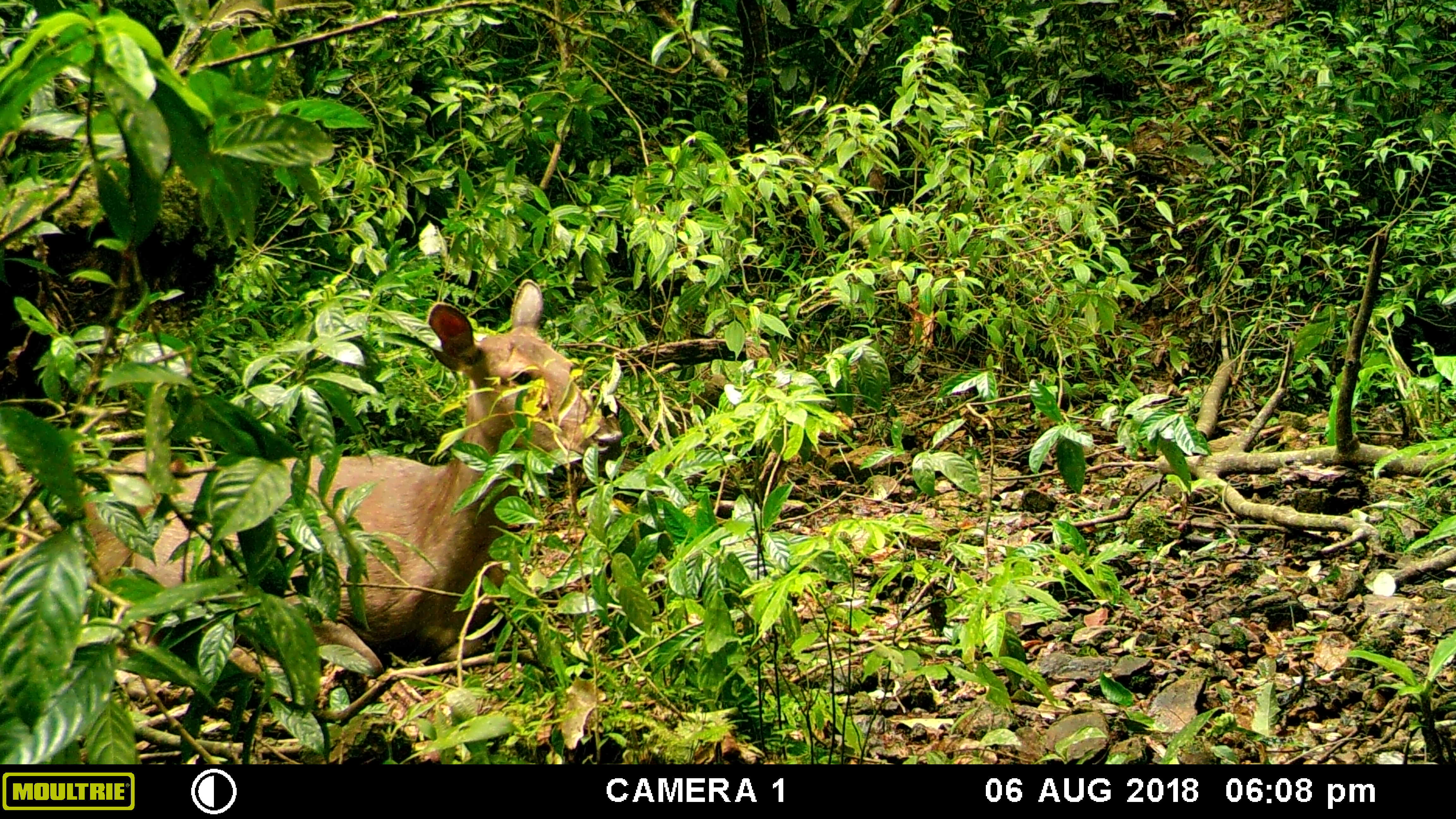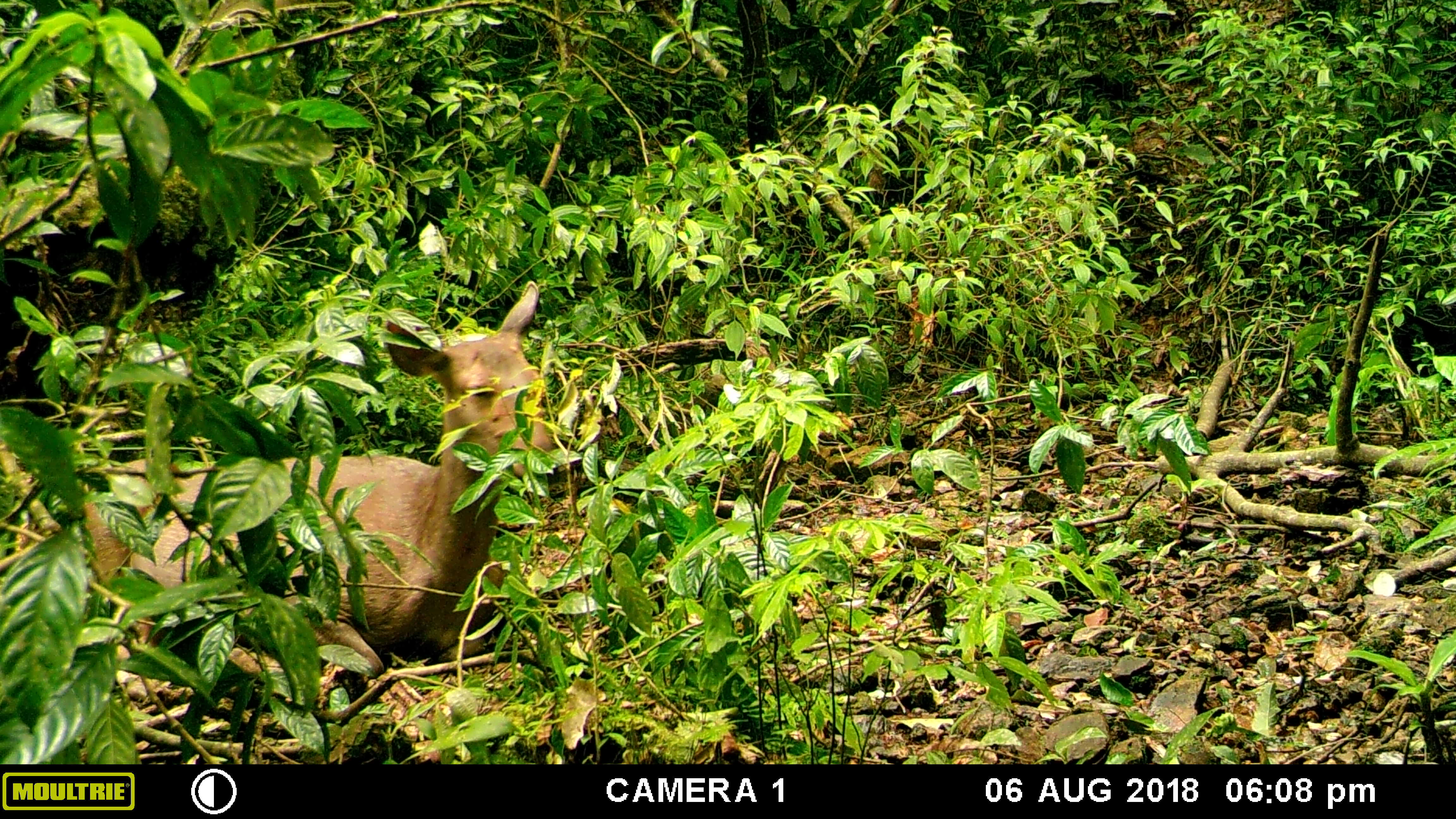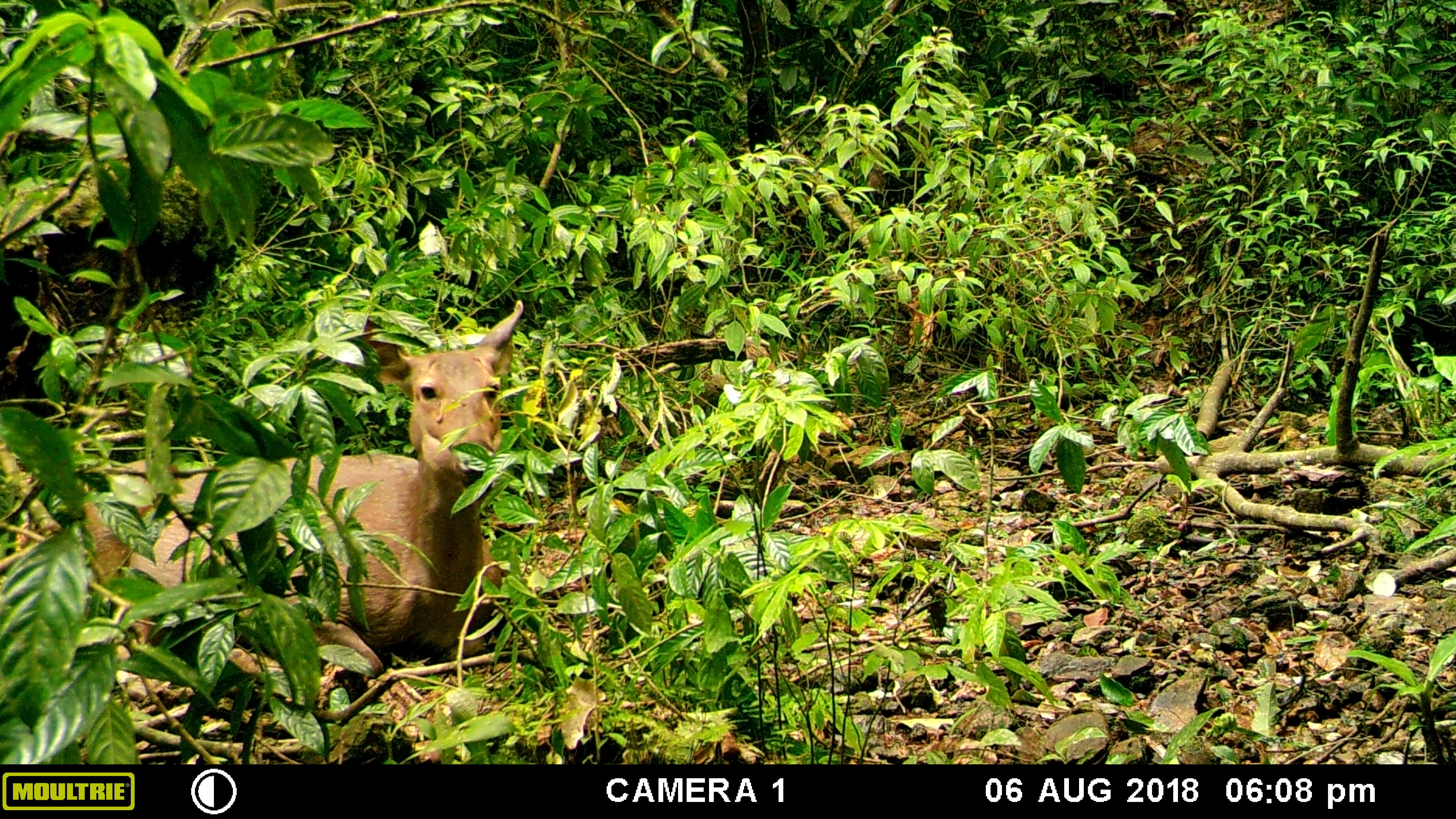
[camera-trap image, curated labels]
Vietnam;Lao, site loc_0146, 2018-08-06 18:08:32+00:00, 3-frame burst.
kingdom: Animalia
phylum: Chordata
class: Mammalia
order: Artiodactyla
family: Cervidae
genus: Rusa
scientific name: Rusa unicolor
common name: sambar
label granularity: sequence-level